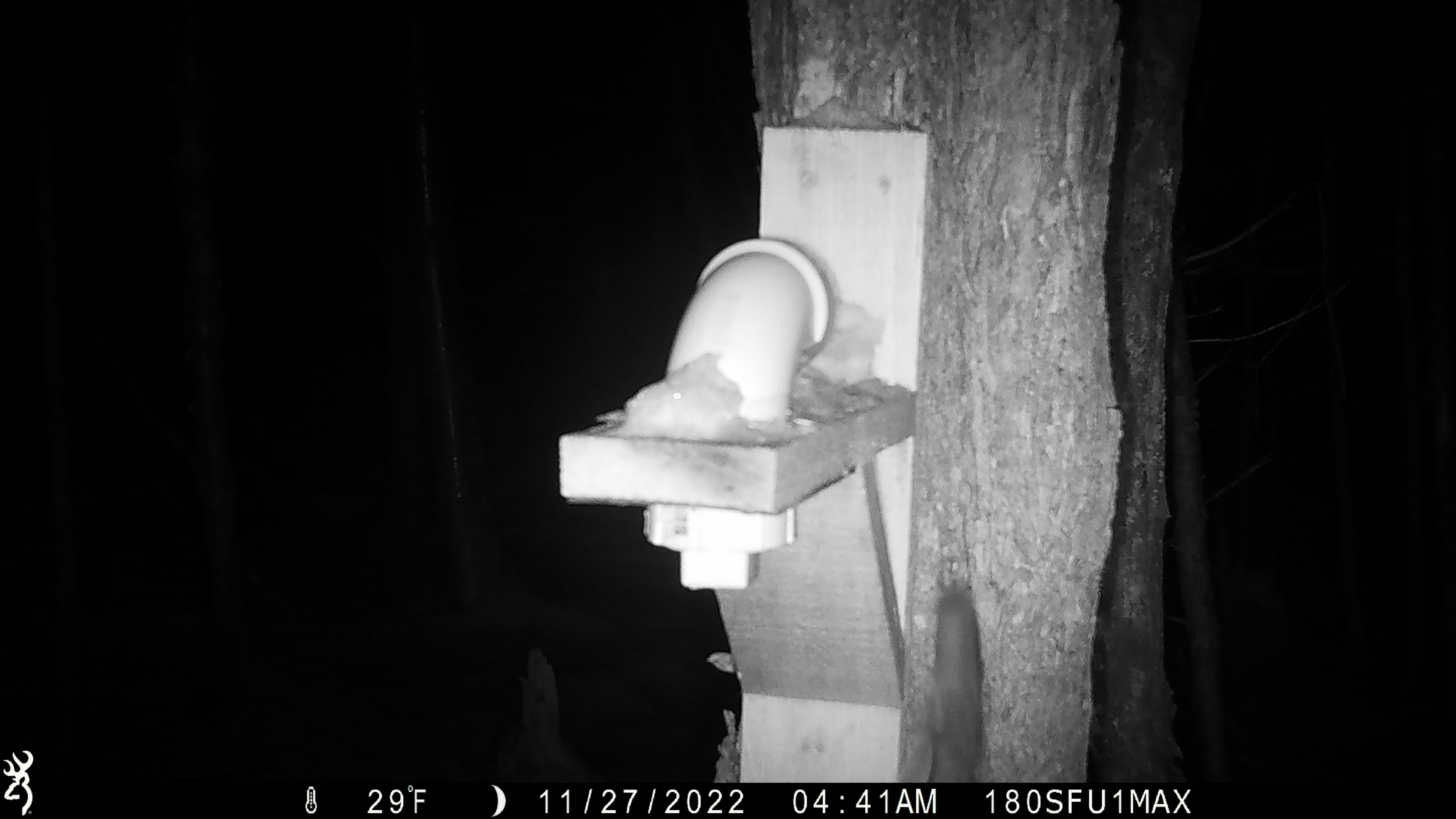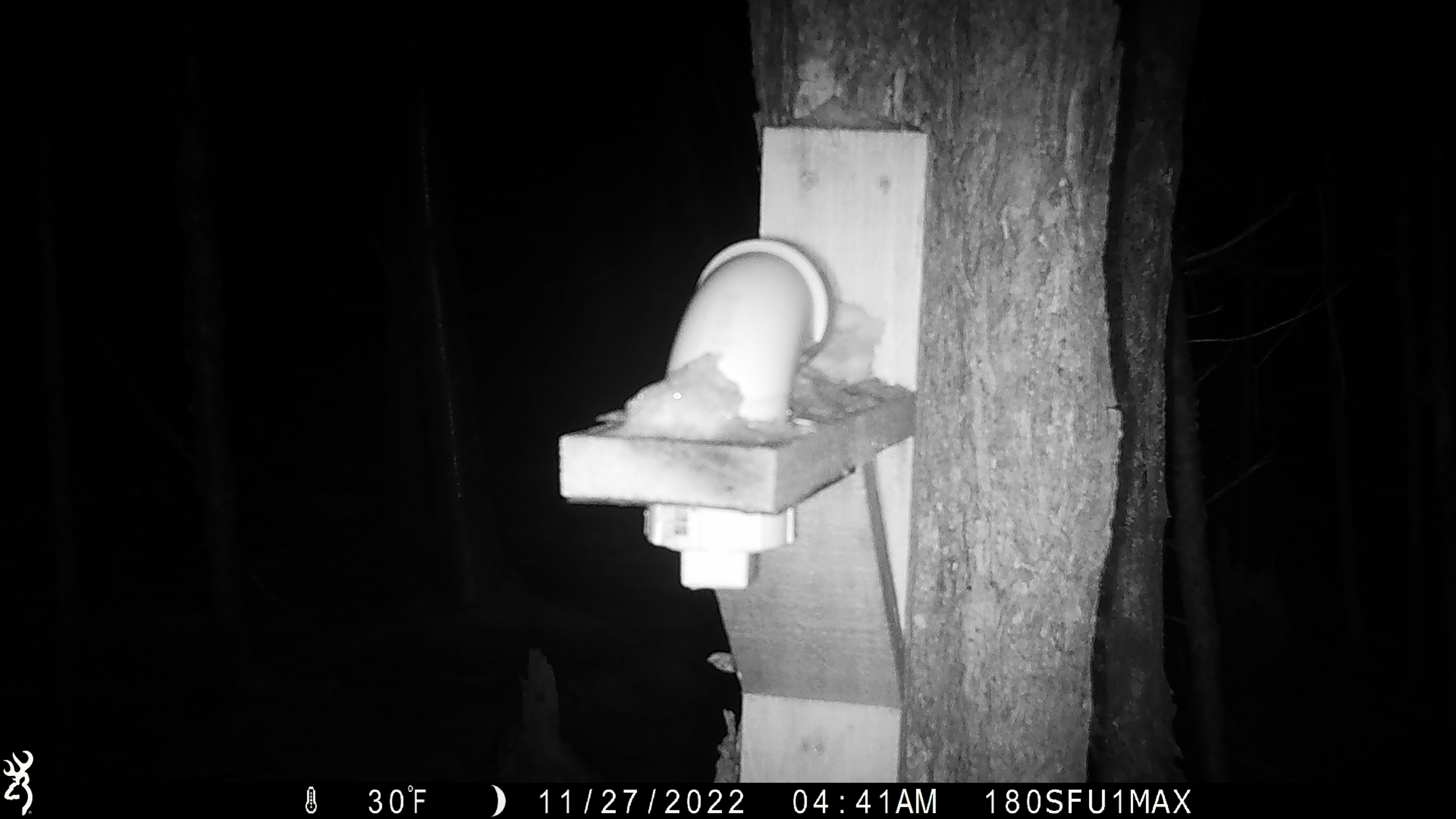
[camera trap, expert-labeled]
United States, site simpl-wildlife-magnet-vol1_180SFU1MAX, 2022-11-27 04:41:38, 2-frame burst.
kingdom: Animalia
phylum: Chordata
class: Mammalia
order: Rodentia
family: Sciuridae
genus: Glaucomys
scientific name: Glaucomys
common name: flying squirrel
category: flying squirrel sp.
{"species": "flying squirrel sp. (flying squirrel) (Glaucomys)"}